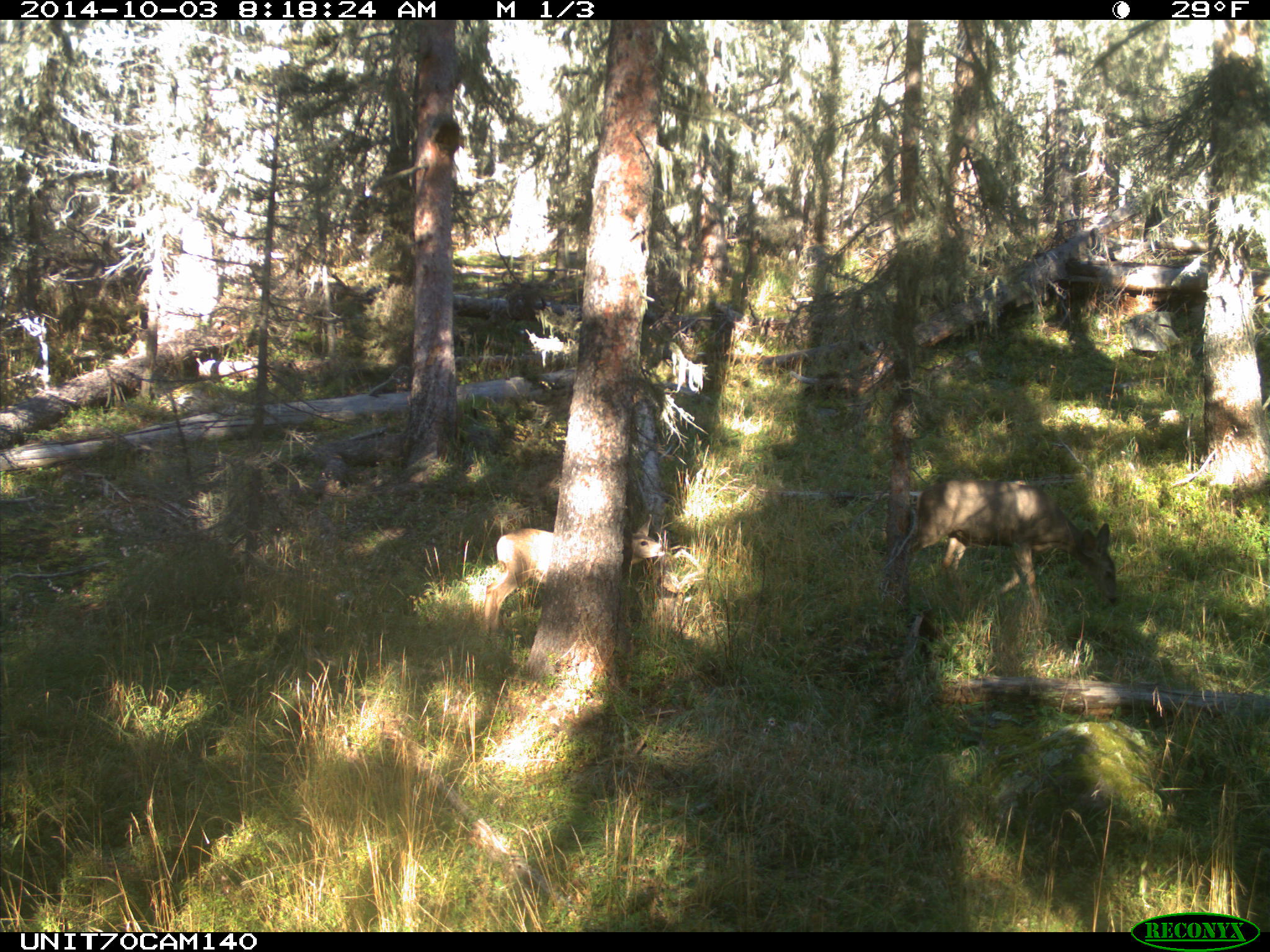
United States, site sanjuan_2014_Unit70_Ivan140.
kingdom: Animalia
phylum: Chordata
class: Mammalia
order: Artiodactyla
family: Cervidae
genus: Odocoileus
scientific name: Odocoileus hemionus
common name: mule deer